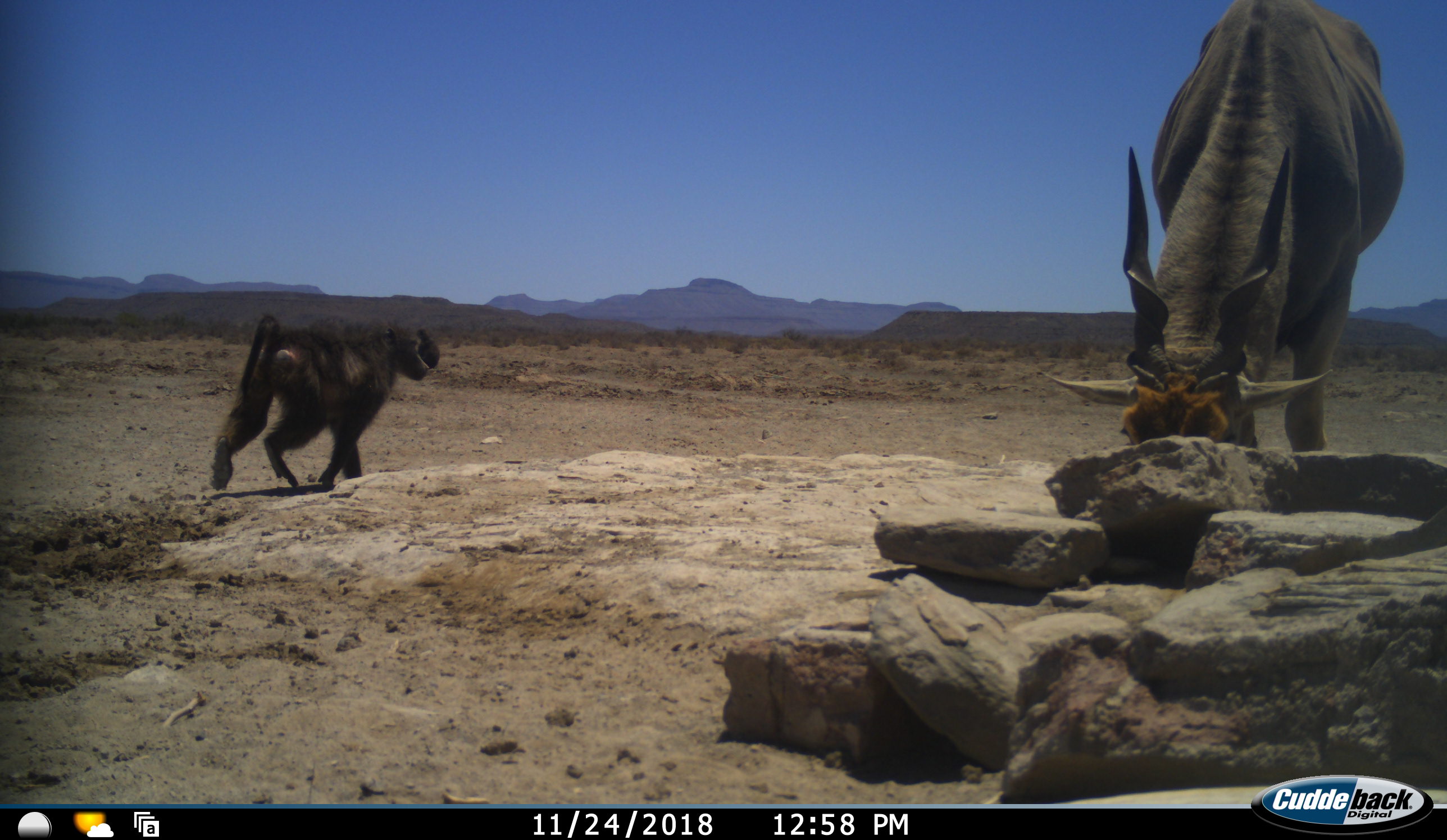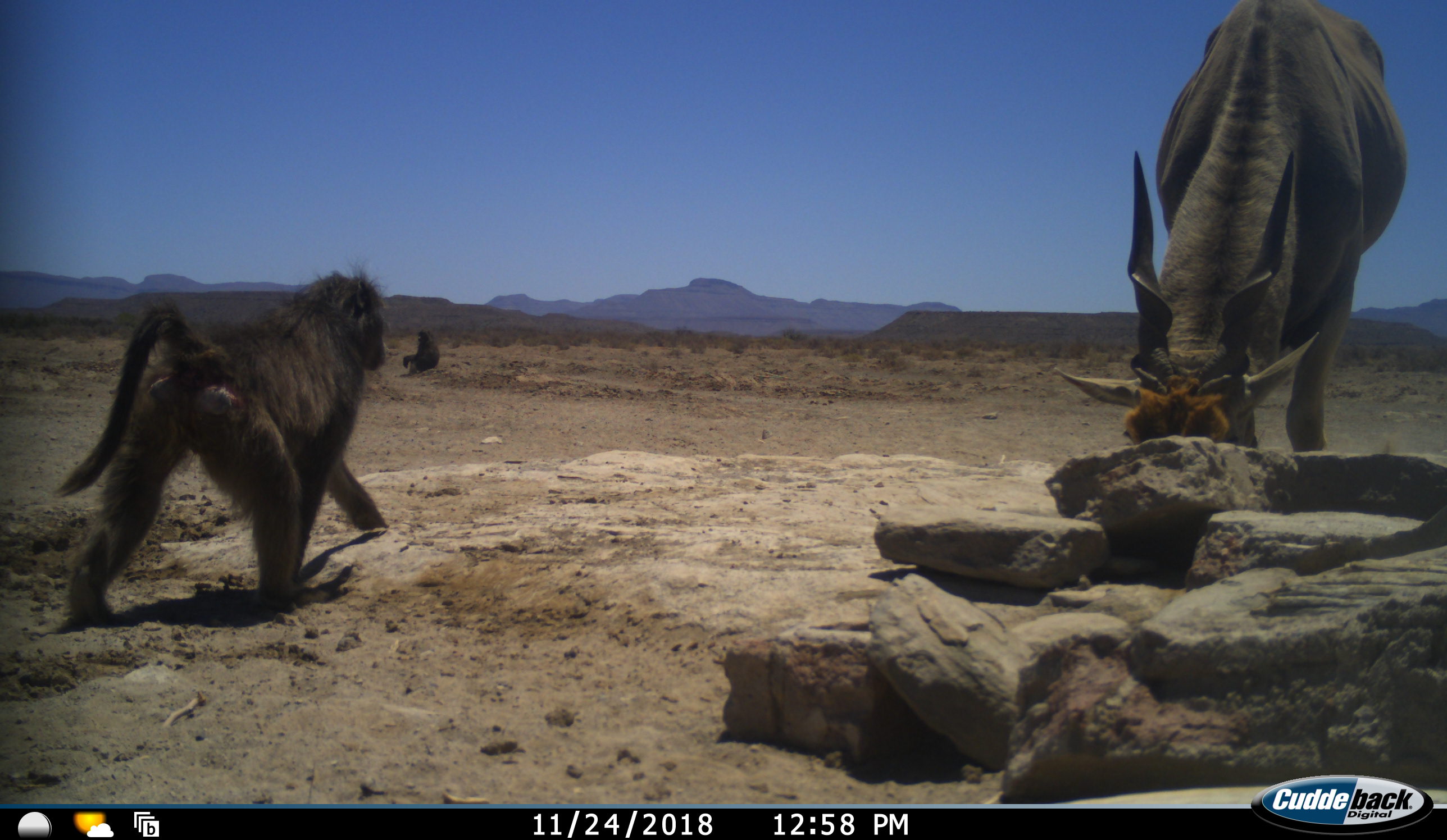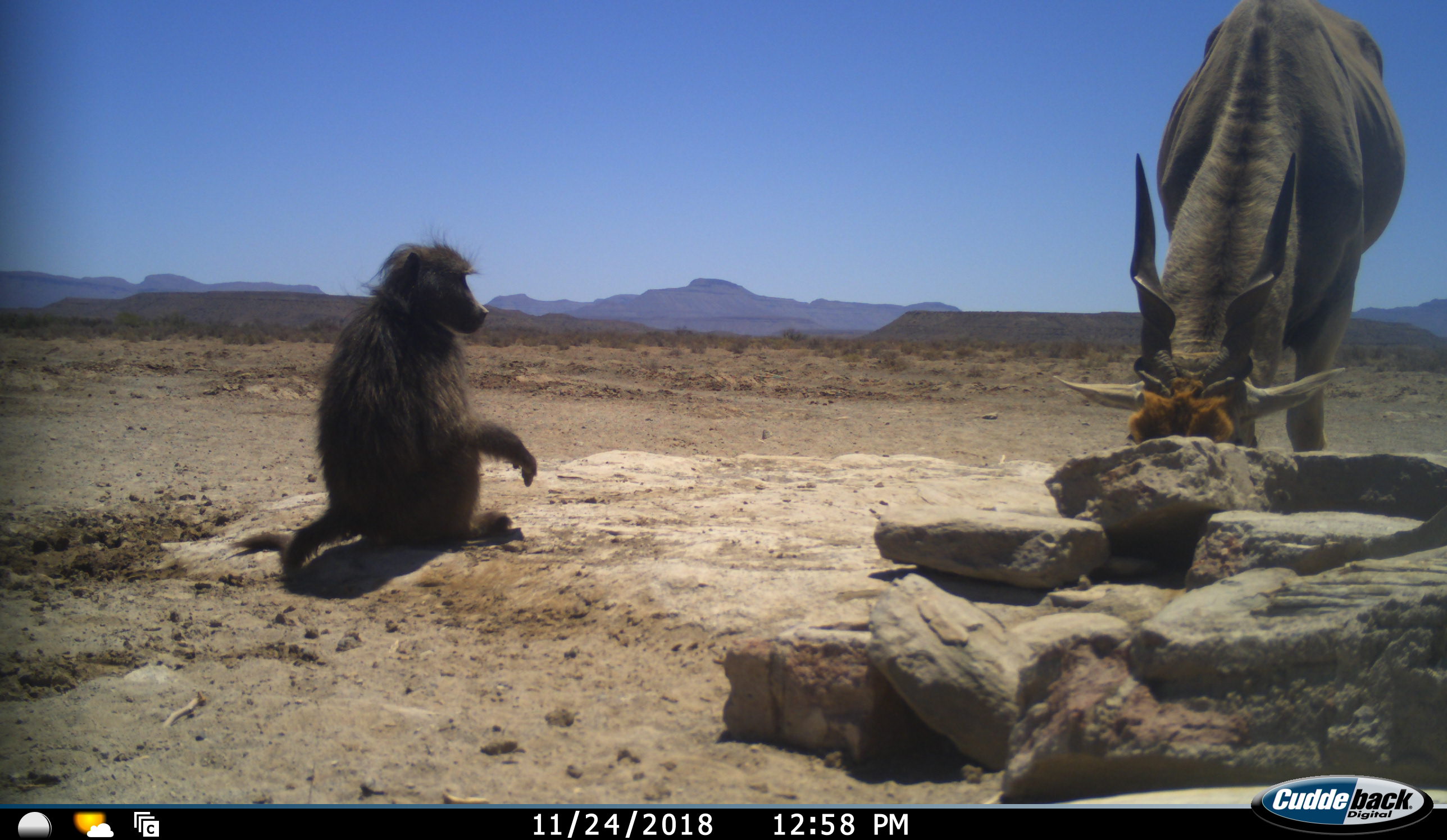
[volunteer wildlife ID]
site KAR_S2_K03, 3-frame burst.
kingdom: Animalia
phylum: Chordata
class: Mammalia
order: Primates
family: Cercopithecidae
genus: Papio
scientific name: Papio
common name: baboon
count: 2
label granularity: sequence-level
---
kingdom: Animalia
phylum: Chordata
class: Mammalia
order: Artiodactyla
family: Bovidae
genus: Tragelaphus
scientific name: Tragelaphus oryx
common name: eland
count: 1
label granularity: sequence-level